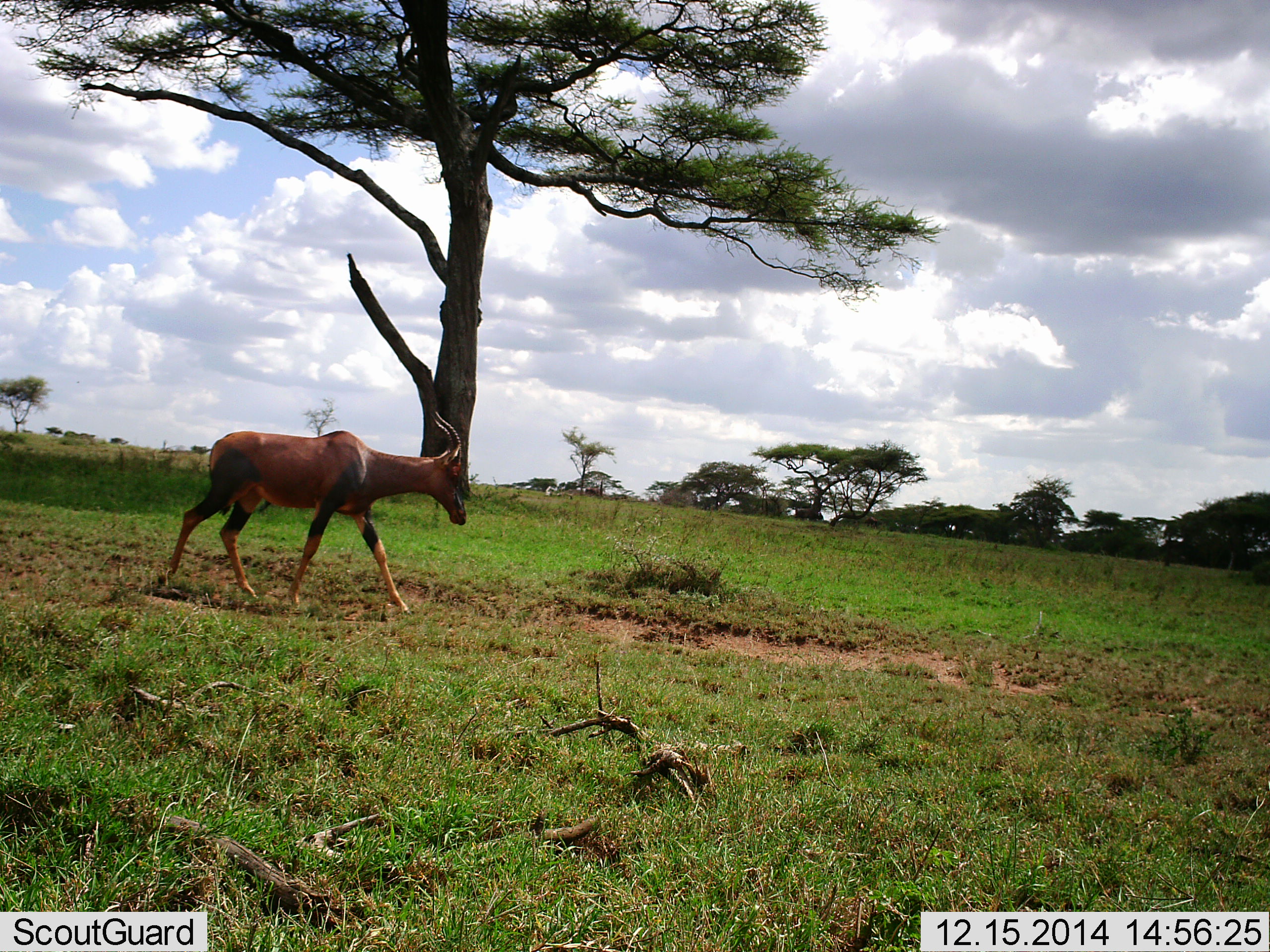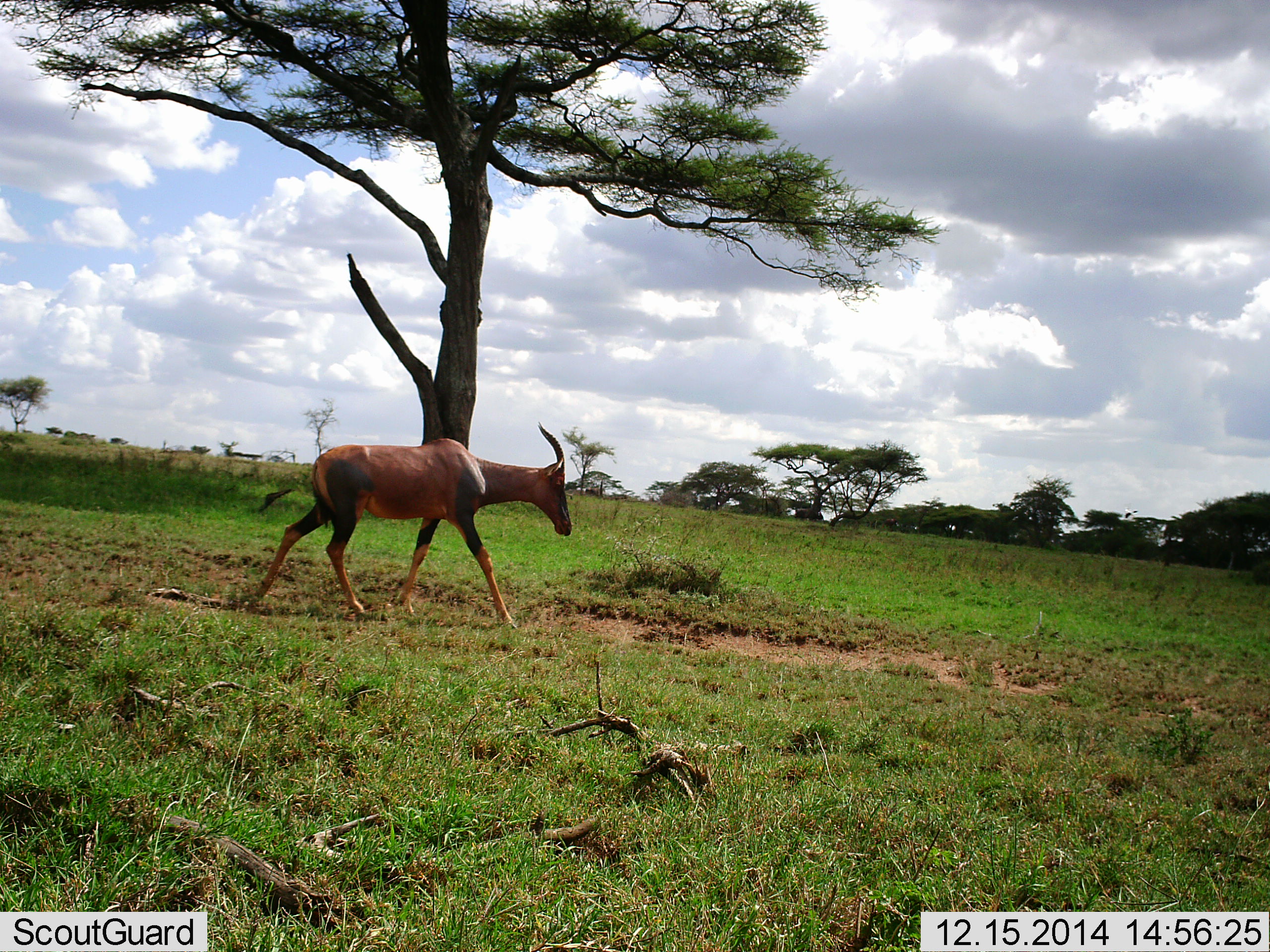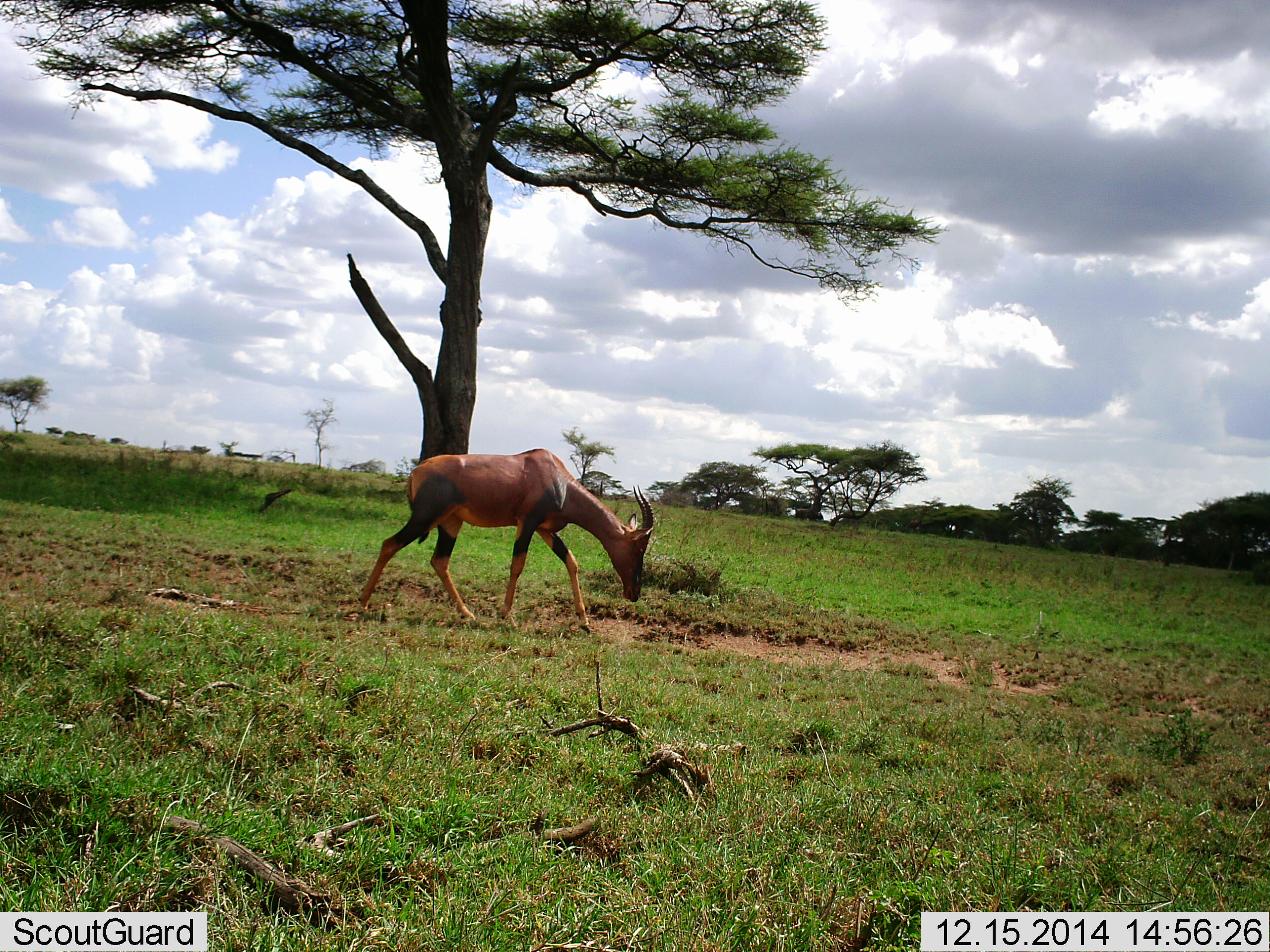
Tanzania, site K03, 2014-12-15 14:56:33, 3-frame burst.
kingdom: Animalia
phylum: Chordata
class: Mammalia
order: Artiodactyla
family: Bovidae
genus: Damaliscus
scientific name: Damaliscus lunatus jimela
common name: topi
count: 1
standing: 0%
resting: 0%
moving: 100%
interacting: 0%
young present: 0%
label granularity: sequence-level